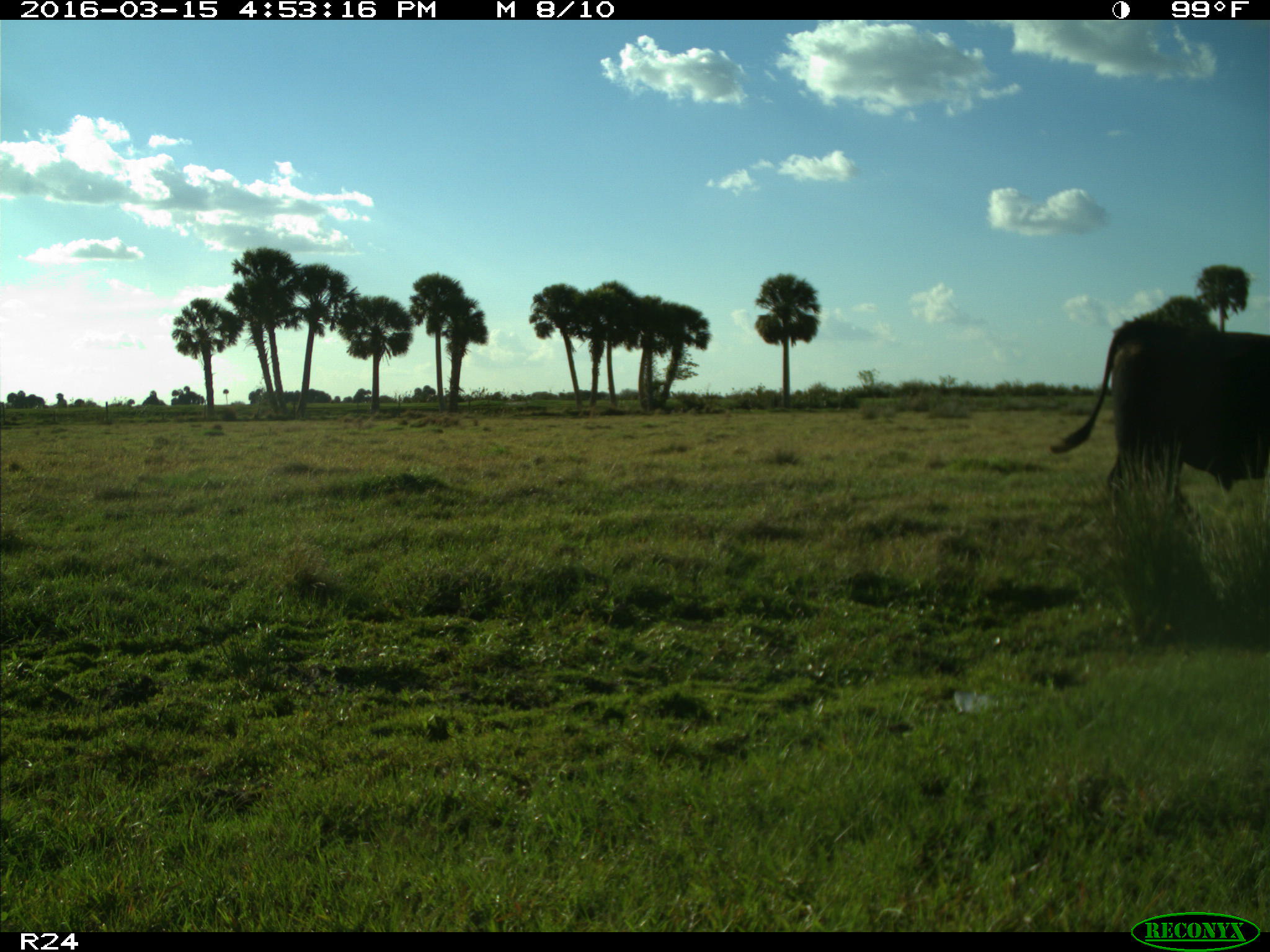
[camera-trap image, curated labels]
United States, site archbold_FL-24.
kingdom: Animalia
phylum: Chordata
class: Mammalia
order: Artiodactyla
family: Bovidae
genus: Bos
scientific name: Bos taurus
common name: domestic cow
Bos taurus (domestic cow).